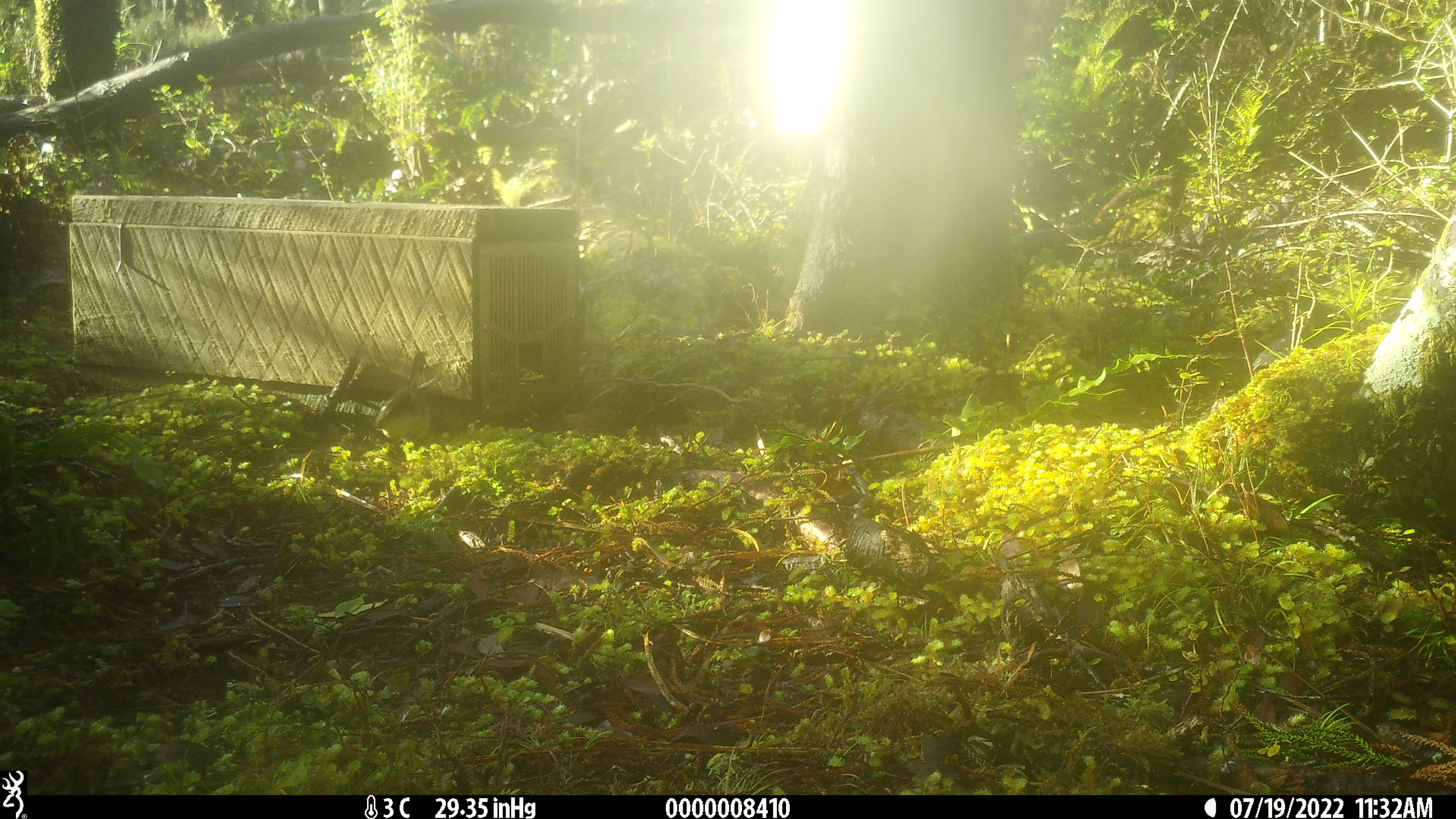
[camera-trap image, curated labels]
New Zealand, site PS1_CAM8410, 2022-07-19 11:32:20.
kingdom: Animalia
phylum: Chordata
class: Aves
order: Passeriformes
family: Petroicidae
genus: Petroica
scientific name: Petroica macrocephala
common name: tomtit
Tomtit (Petroica macrocephala).